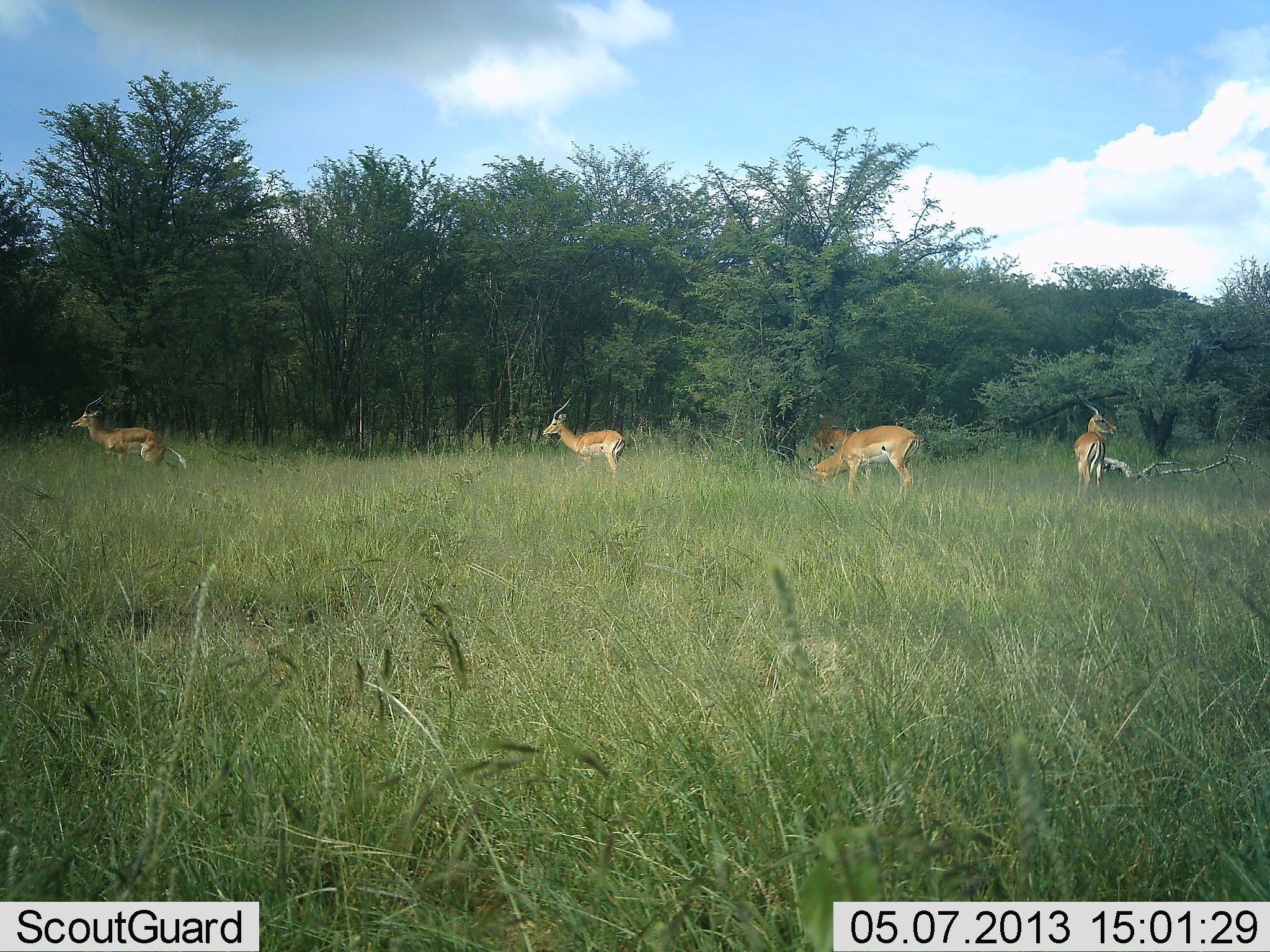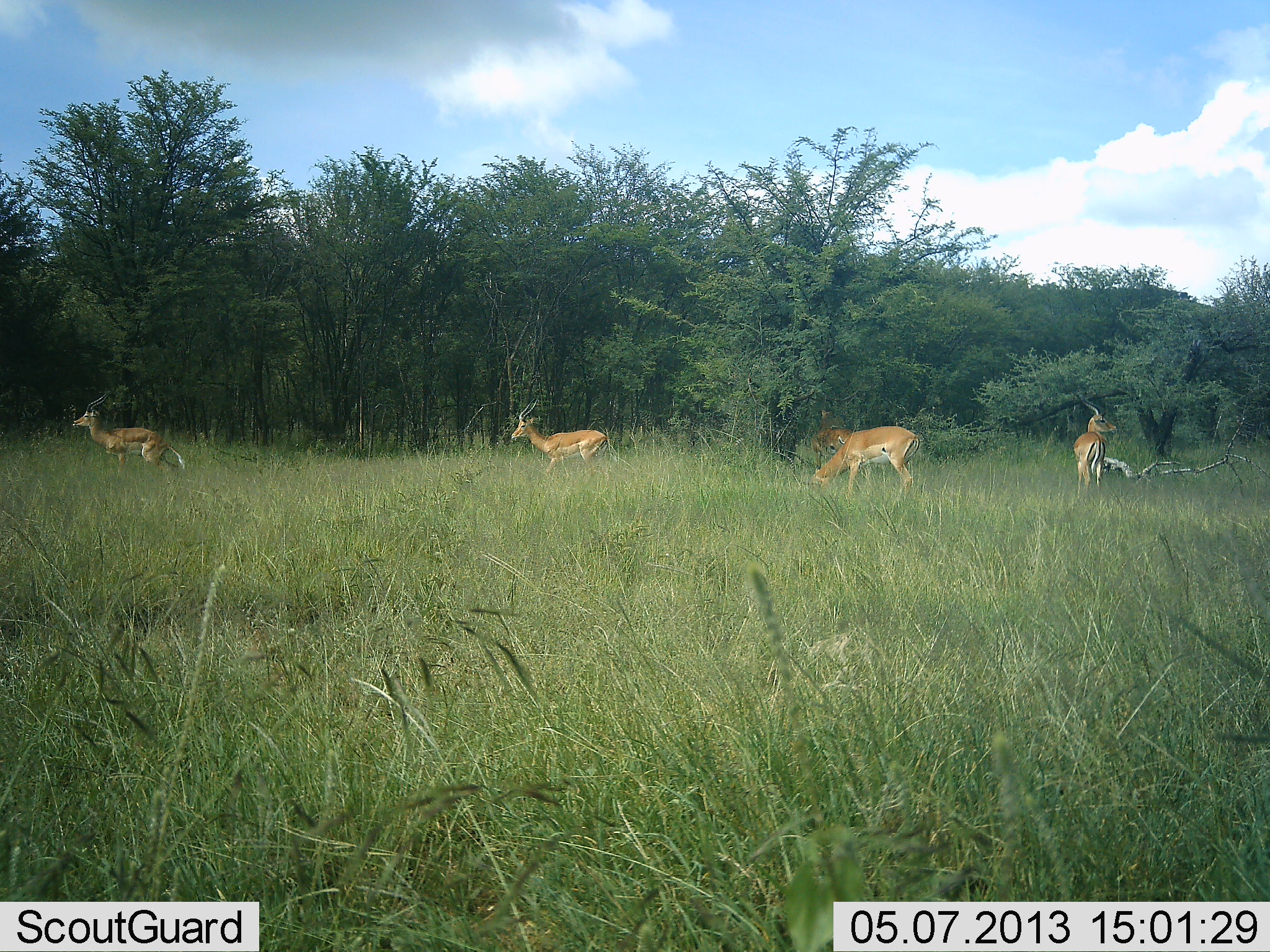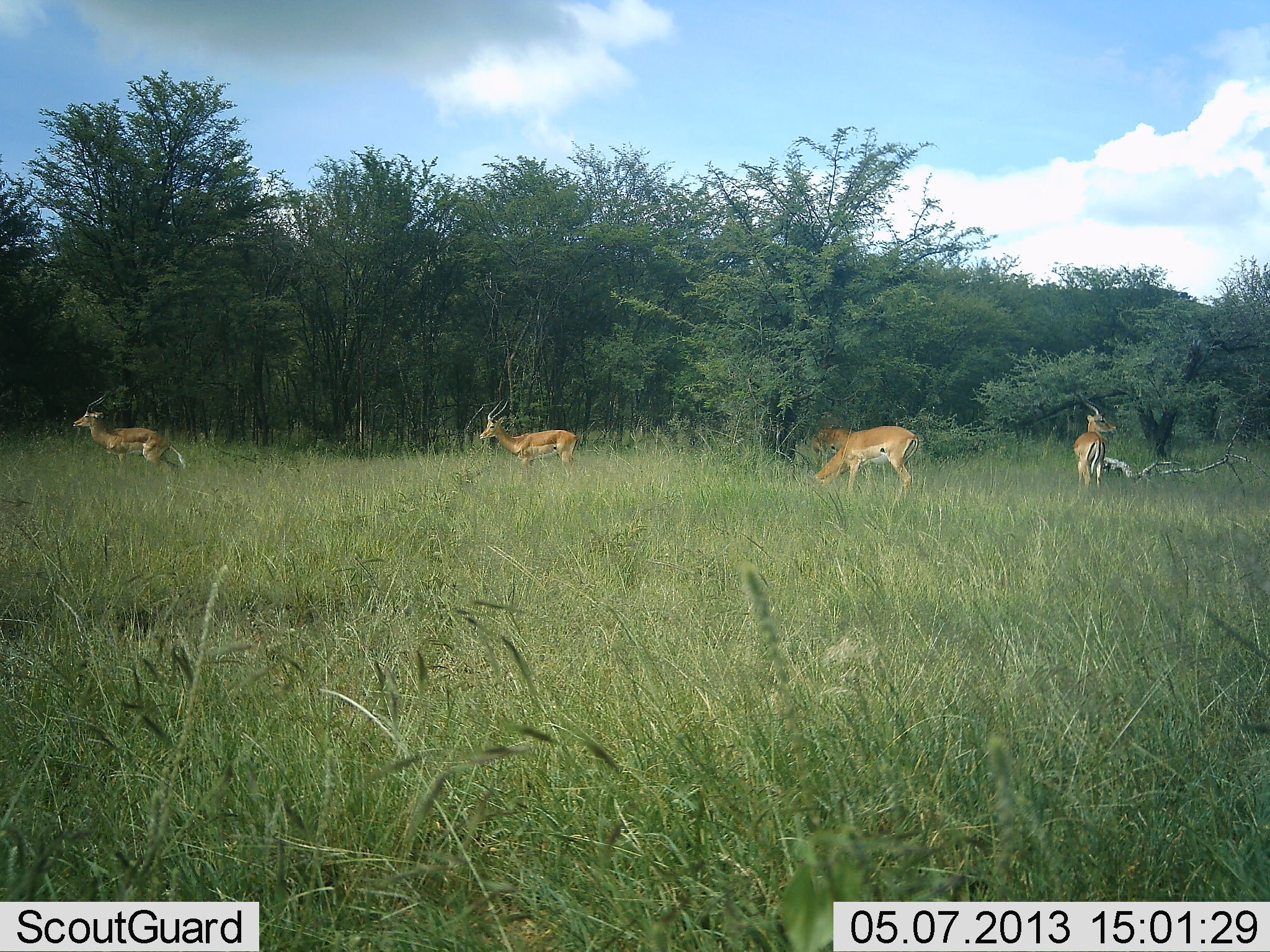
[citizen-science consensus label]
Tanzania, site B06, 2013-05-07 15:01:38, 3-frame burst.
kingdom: Animalia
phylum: Chordata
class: Mammalia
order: Artiodactyla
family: Bovidae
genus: Aepyceros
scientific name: Aepyceros melampus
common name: impala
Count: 5.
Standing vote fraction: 79%.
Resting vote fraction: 0%.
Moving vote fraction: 68%.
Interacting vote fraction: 0%.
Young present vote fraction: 0%.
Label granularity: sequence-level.